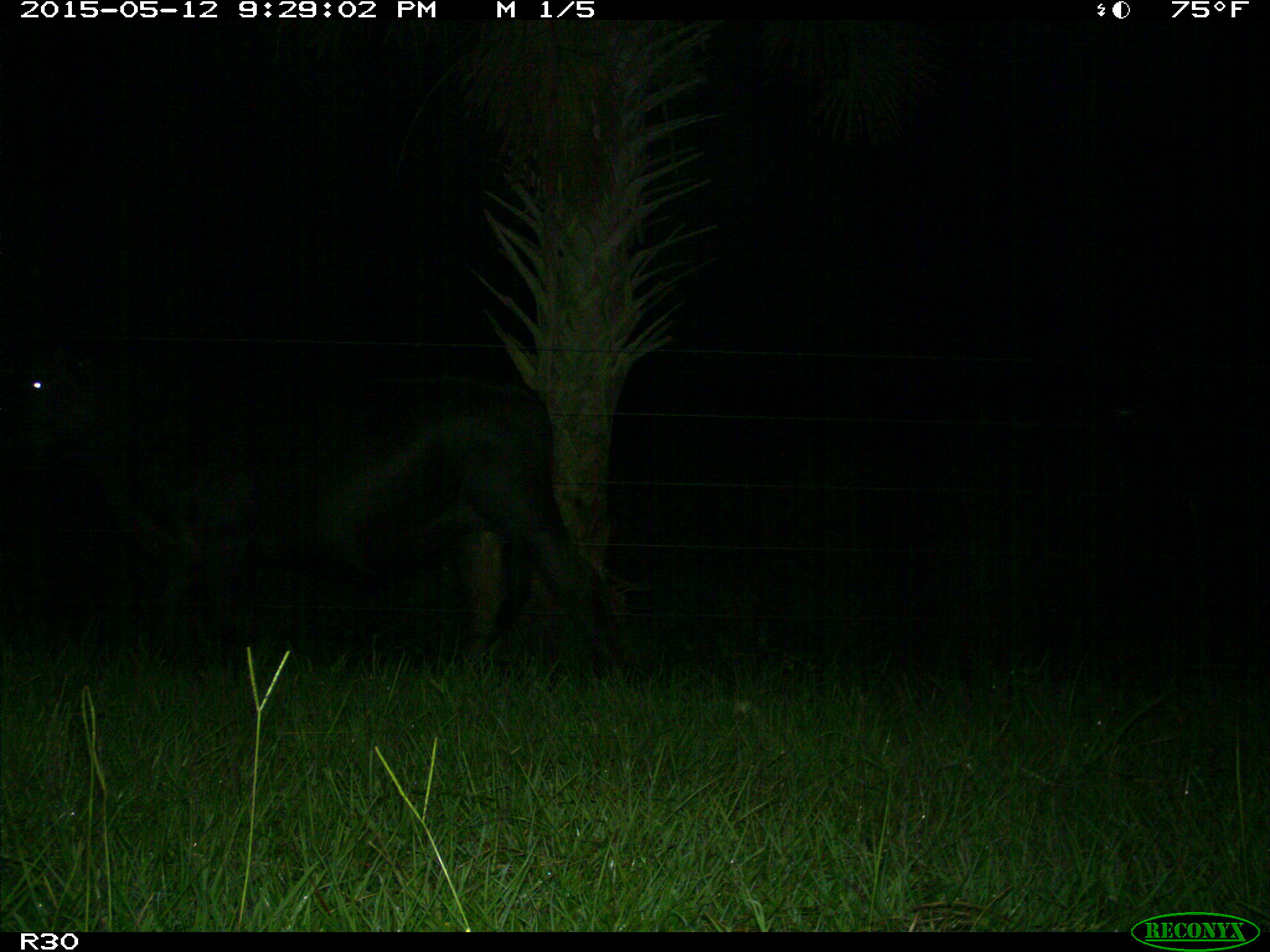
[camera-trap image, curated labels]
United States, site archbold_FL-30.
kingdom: Animalia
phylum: Chordata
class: Mammalia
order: Artiodactyla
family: Bovidae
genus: Bos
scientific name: Bos taurus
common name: domestic cow